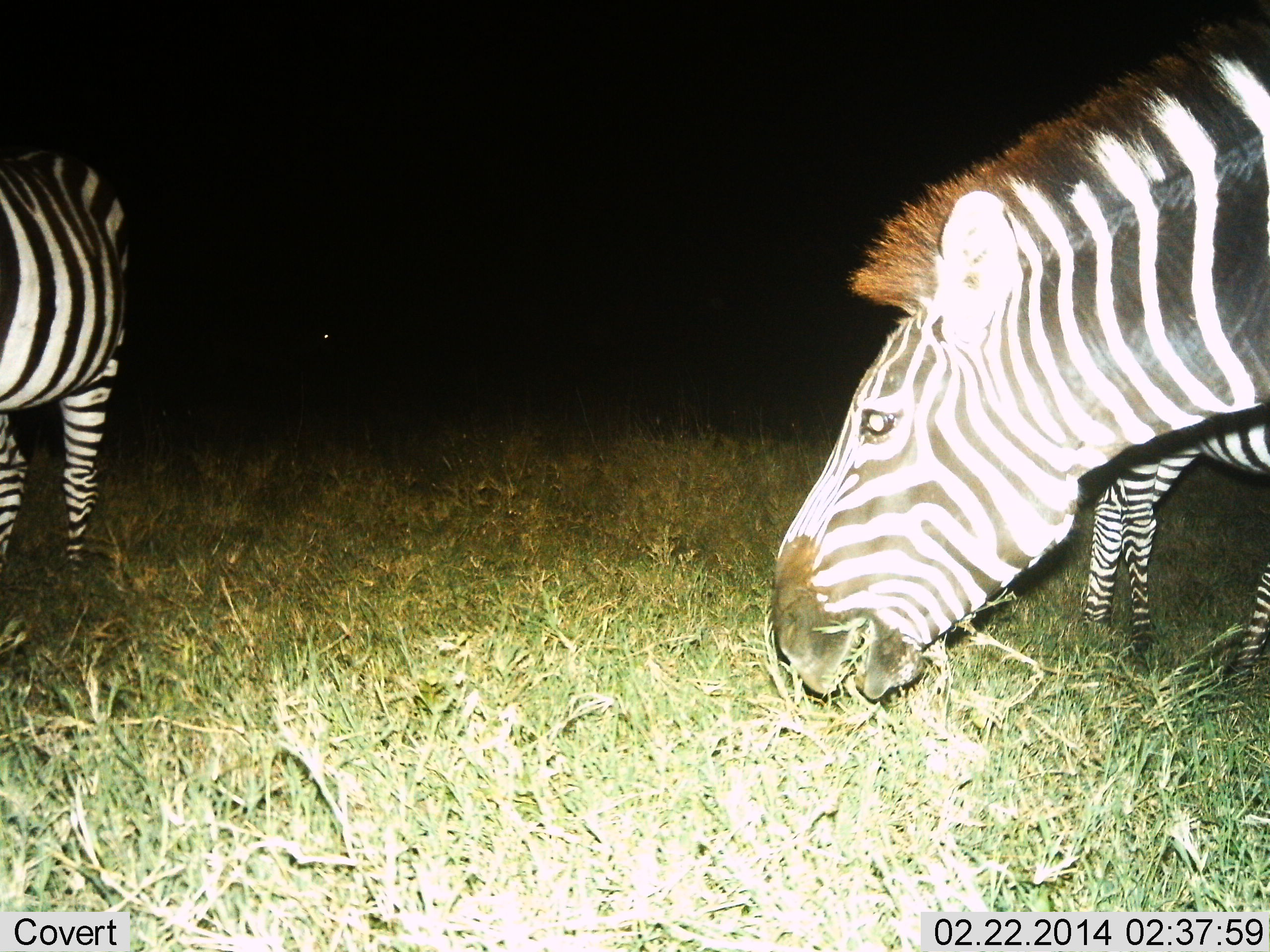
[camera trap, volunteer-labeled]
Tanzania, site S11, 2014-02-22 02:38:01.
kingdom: Animalia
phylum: Chordata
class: Mammalia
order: Perissodactyla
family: Equidae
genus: Equus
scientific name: Equus quagga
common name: plains zebra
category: zebra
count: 3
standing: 80%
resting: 0%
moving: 10%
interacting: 0%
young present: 10%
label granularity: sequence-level